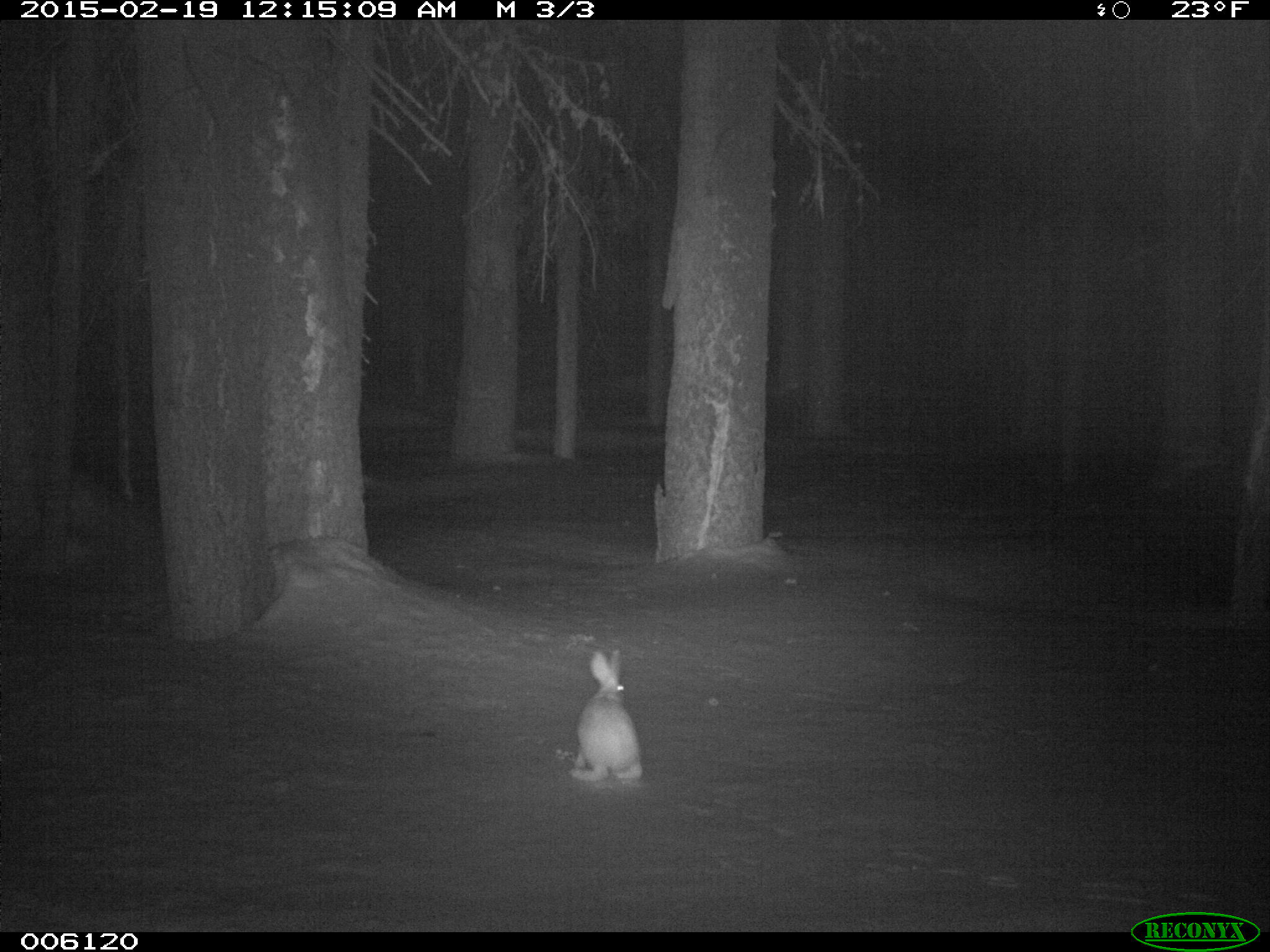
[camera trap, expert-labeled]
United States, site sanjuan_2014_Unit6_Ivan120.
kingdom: Animalia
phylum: Chordata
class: Mammalia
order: Lagomorpha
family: Leporidae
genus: Lepus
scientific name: Lepus americanus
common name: snowshoe hare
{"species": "Lepus americanus (snowshoe hare)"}